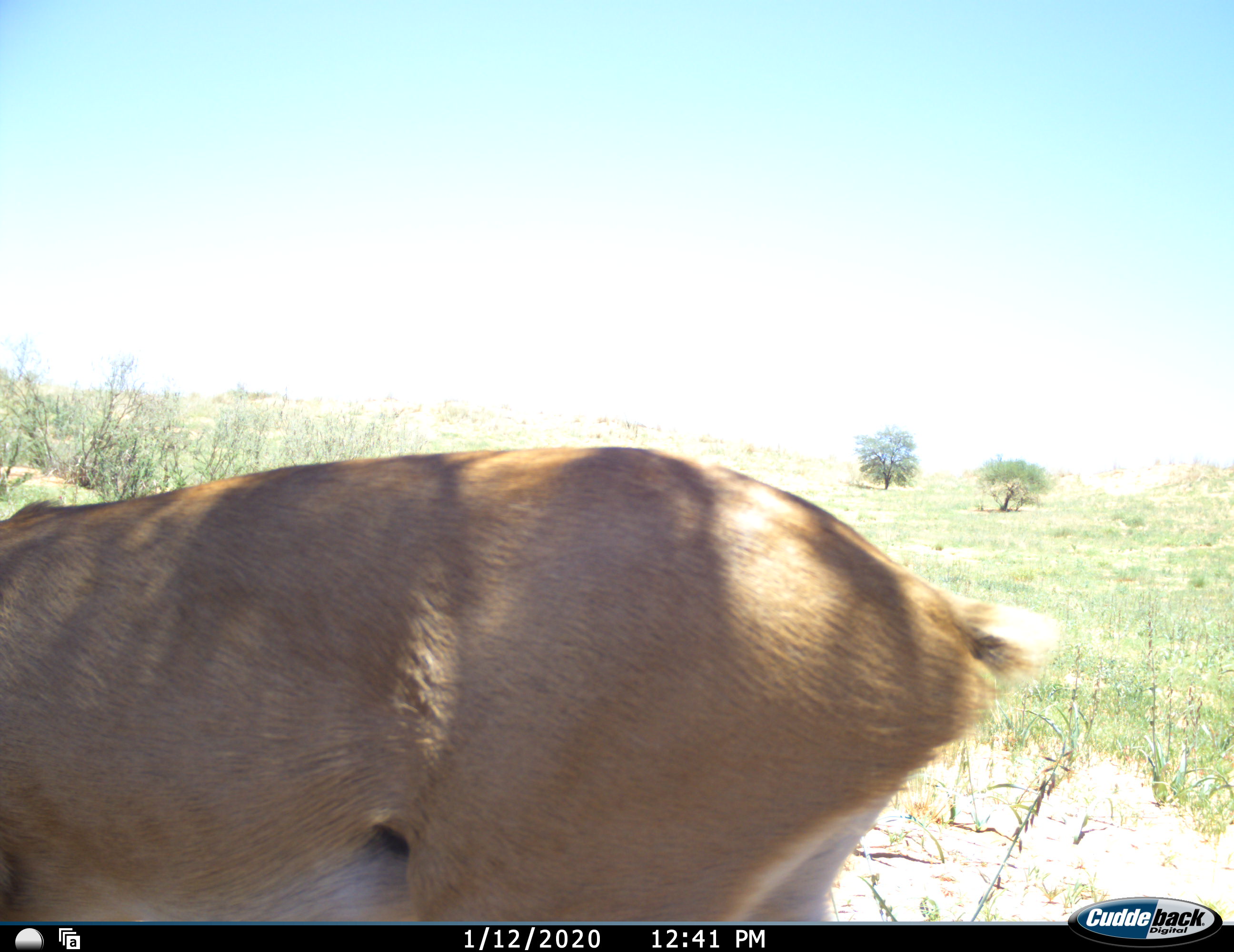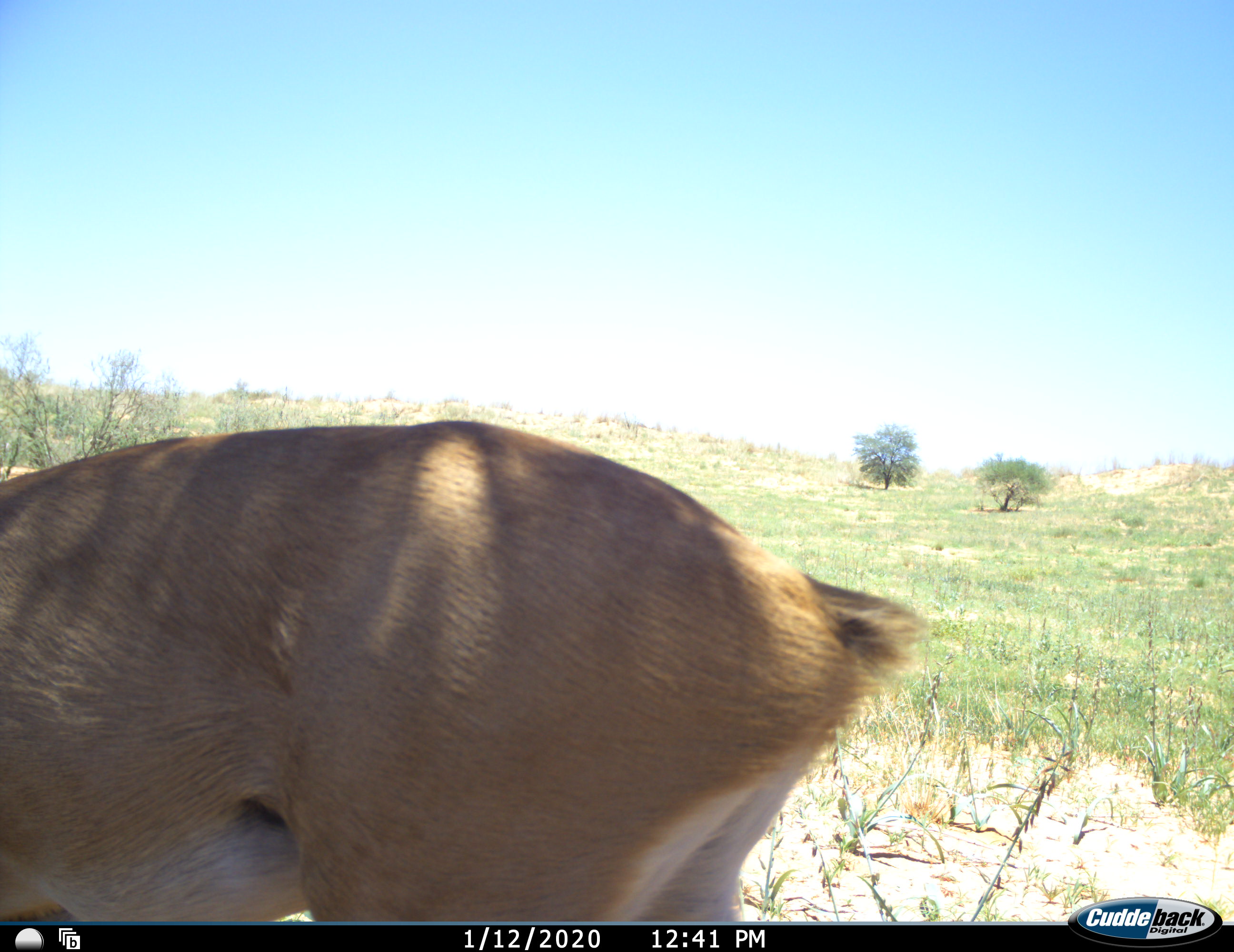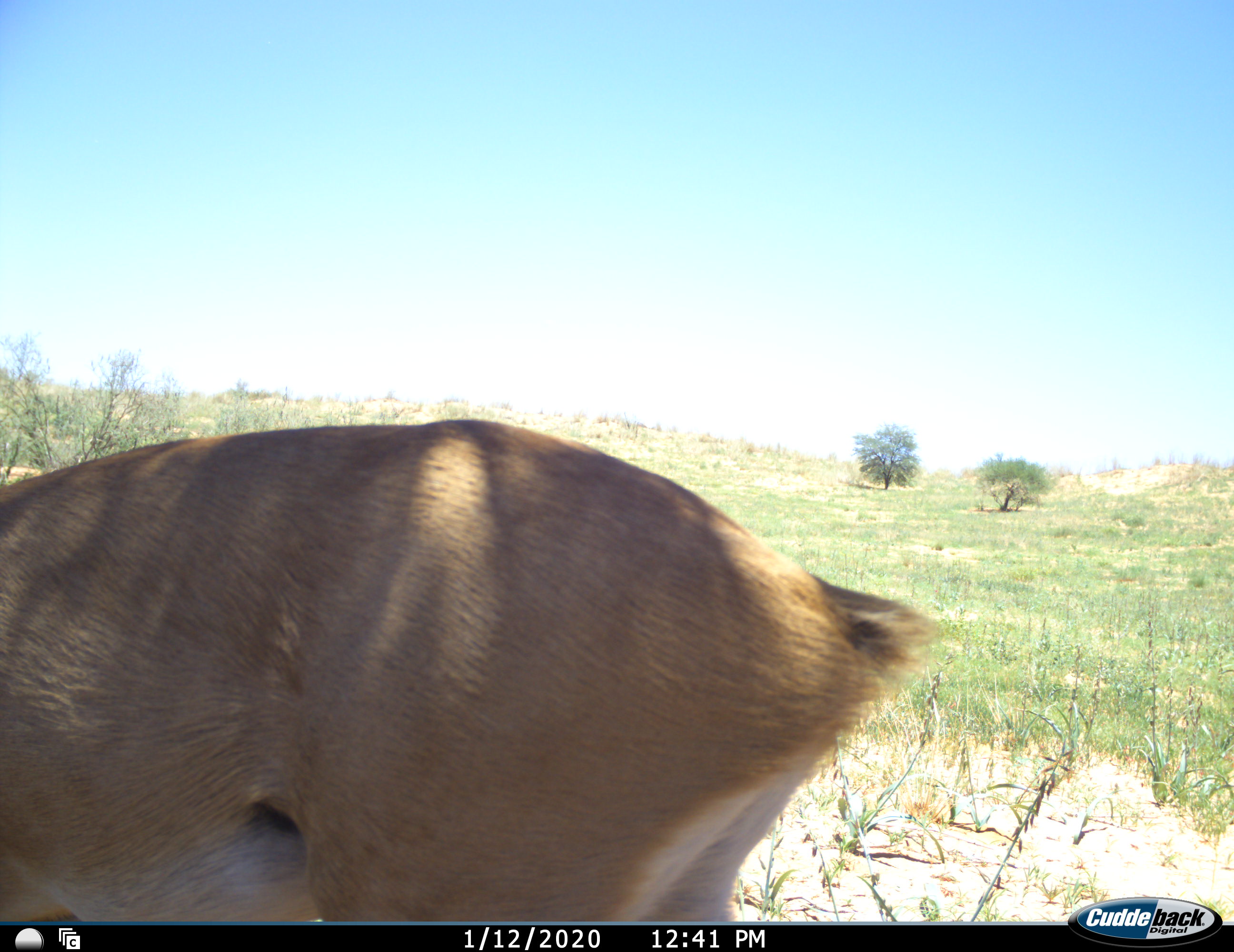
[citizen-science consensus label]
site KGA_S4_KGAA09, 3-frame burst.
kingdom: Animalia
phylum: Chordata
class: Mammalia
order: Artiodactyla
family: Bovidae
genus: Raphicerus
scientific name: Raphicerus campestris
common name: steenbok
Steenbok (Raphicerus campestris), count 1. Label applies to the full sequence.